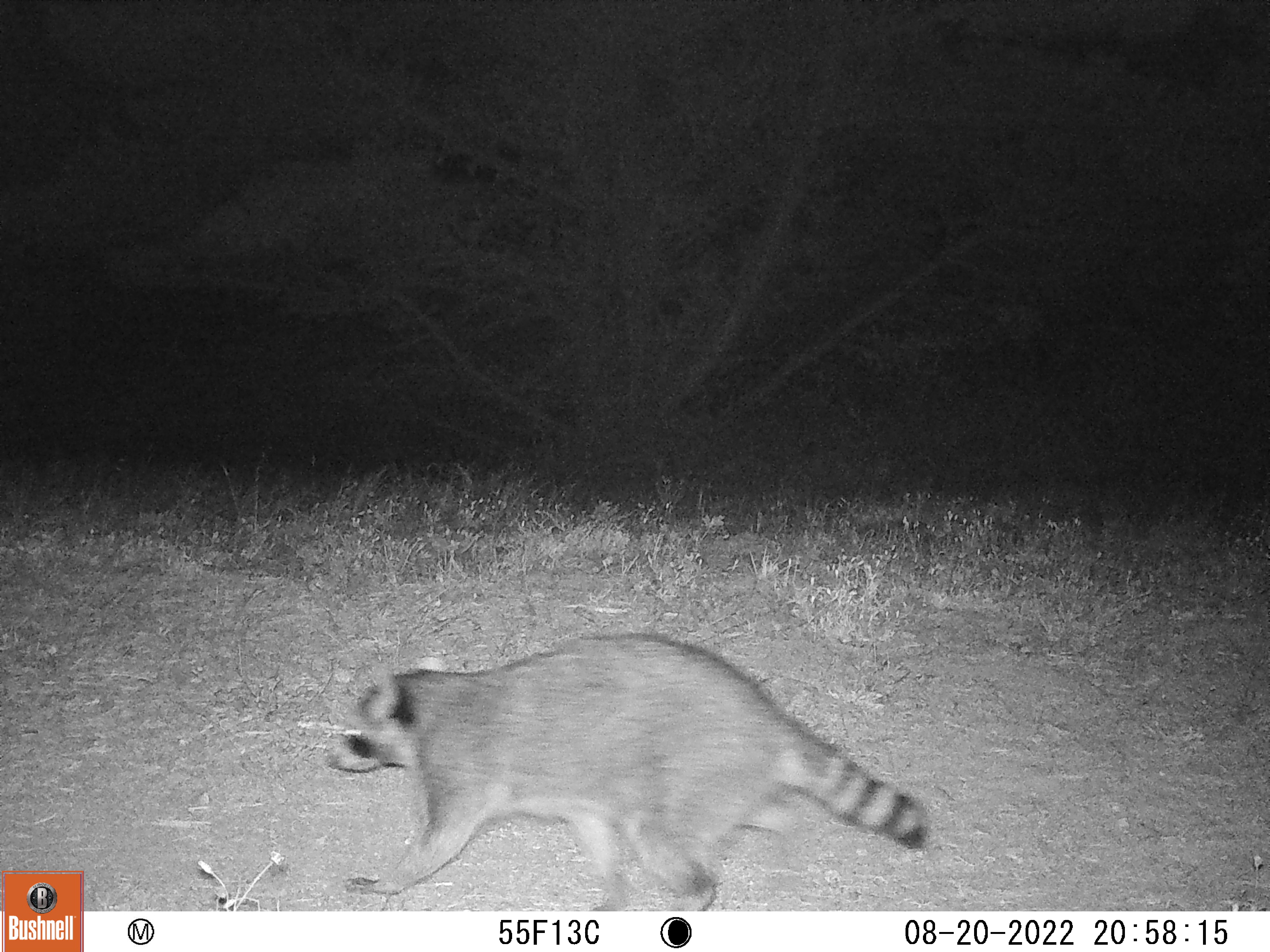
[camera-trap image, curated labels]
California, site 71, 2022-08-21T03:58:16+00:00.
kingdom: Animalia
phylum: Chordata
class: Mammalia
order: Carnivora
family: Procyonidae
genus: Procyon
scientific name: Procyon lotor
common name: raccoon